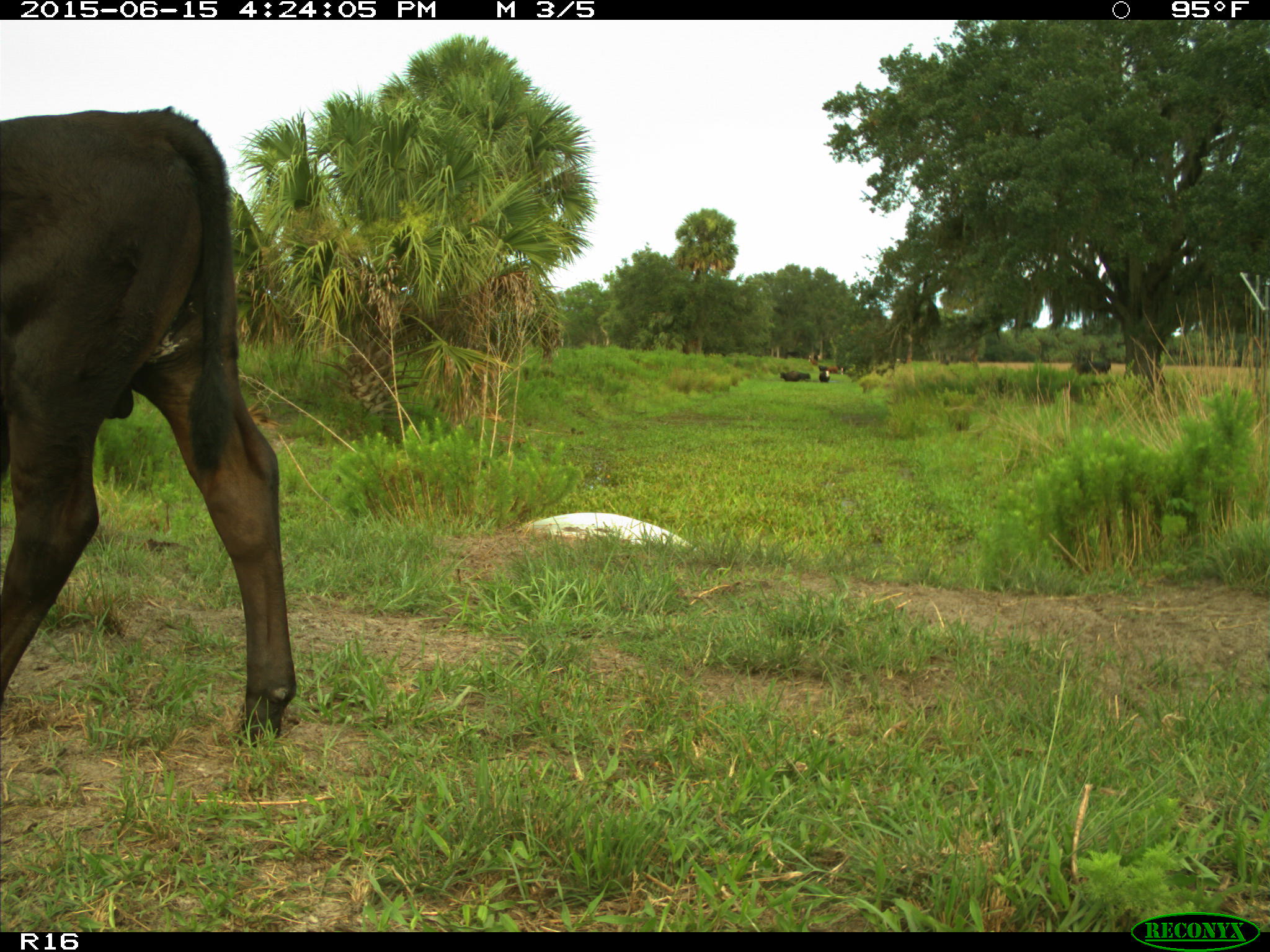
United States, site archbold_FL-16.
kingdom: Animalia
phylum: Chordata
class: Mammalia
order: Artiodactyla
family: Bovidae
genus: Bos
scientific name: Bos taurus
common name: domestic cow